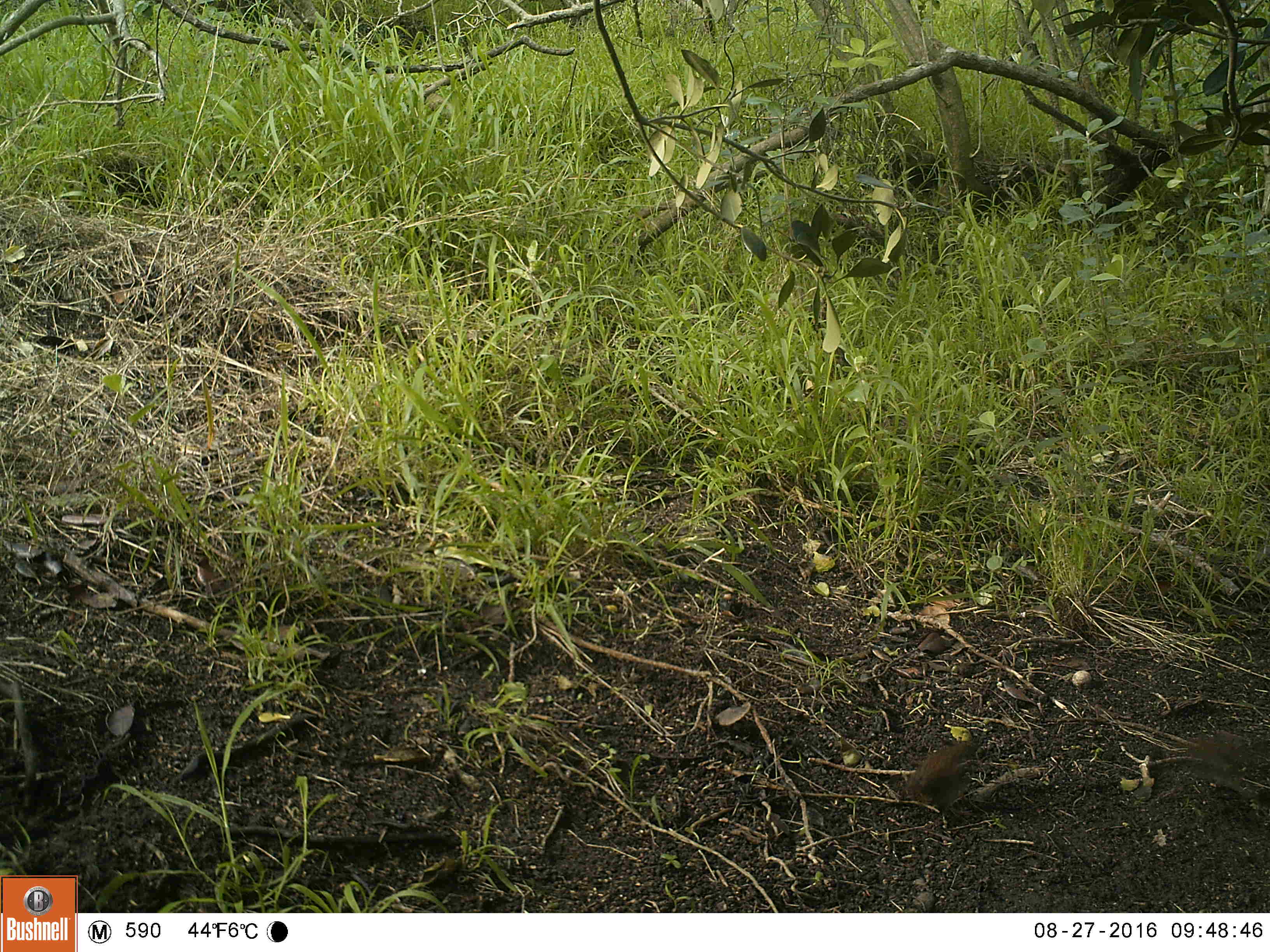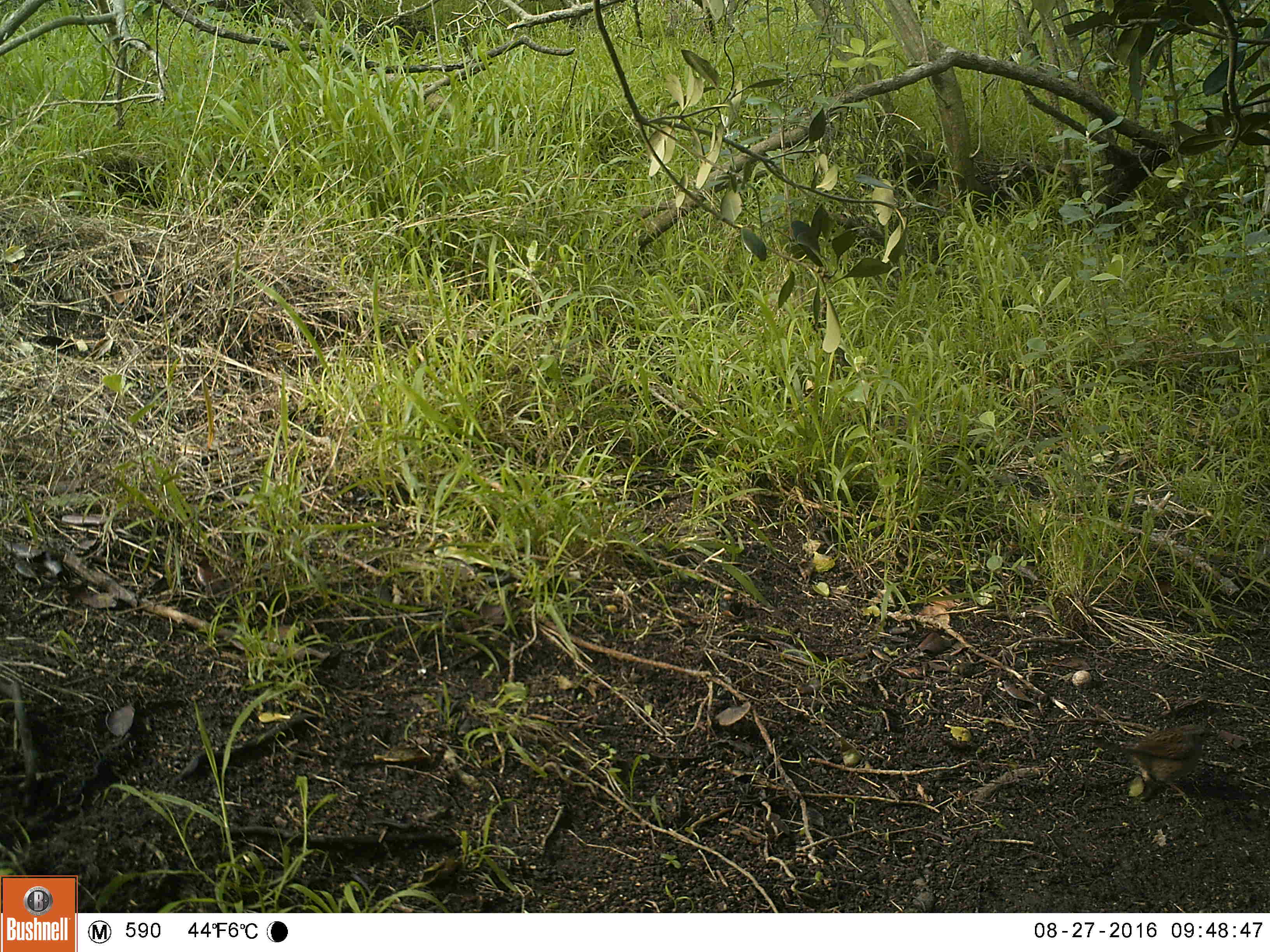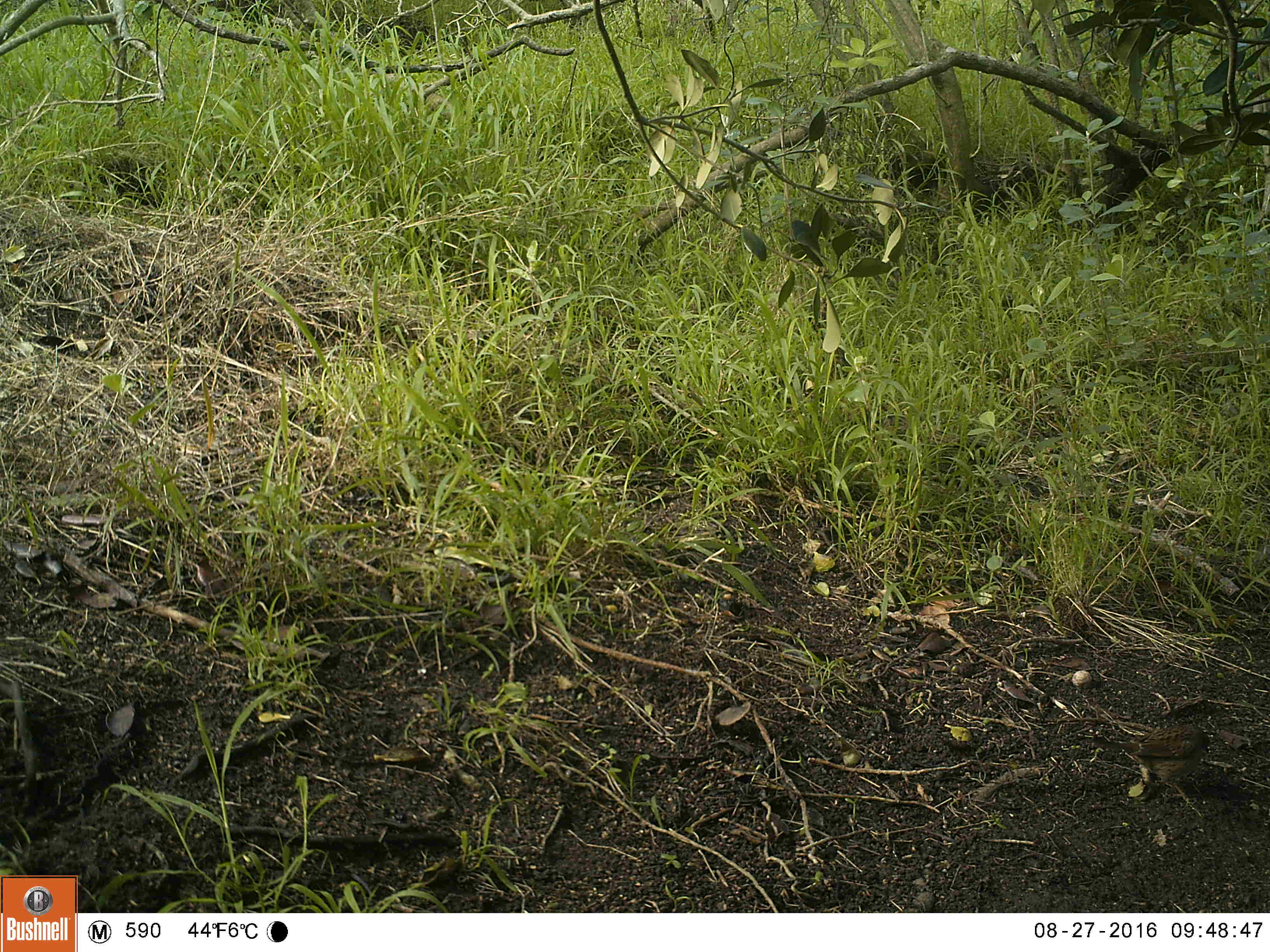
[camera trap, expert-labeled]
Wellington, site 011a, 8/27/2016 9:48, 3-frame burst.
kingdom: Animalia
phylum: Chordata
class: Aves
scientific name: Aves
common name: bird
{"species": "bird (Aves)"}